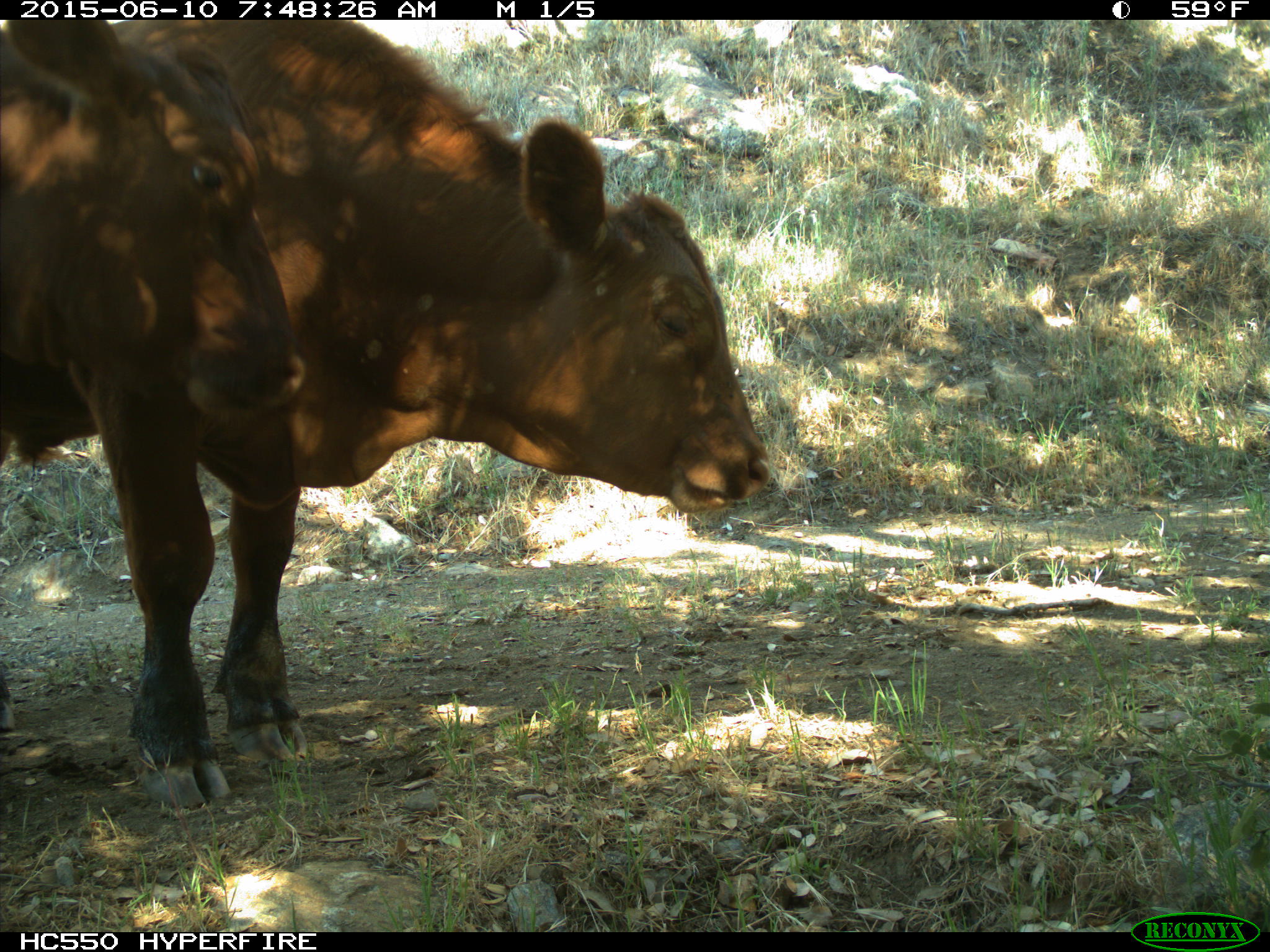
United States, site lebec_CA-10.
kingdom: Animalia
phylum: Chordata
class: Mammalia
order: Artiodactyla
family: Bovidae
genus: Bos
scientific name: Bos taurus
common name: domestic cow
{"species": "Bos taurus (domestic cow)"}